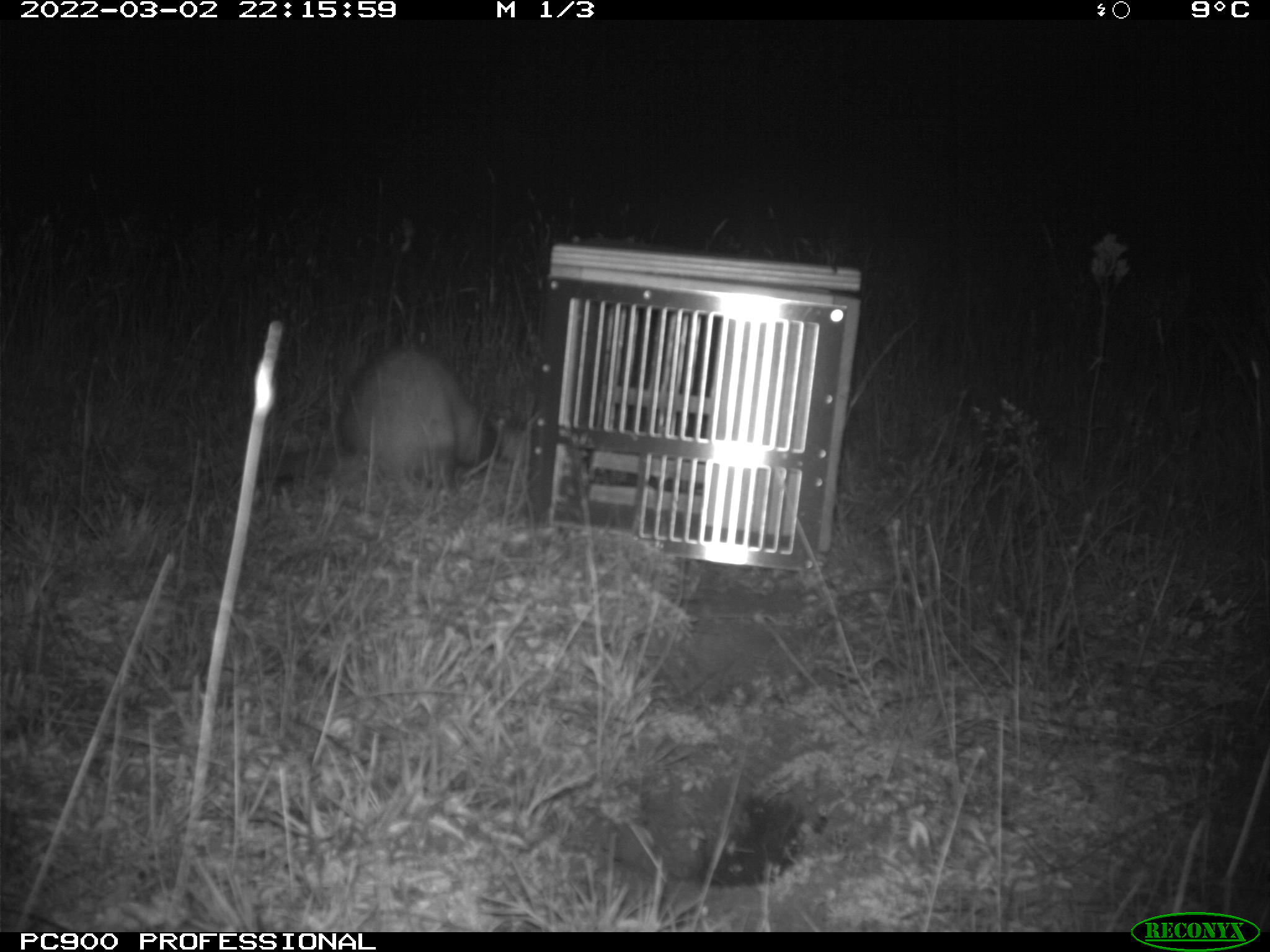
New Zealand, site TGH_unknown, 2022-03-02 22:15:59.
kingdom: Animalia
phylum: Chordata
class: Mammalia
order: Carnivora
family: Mustelidae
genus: Mustela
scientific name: Mustela furo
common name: ferret